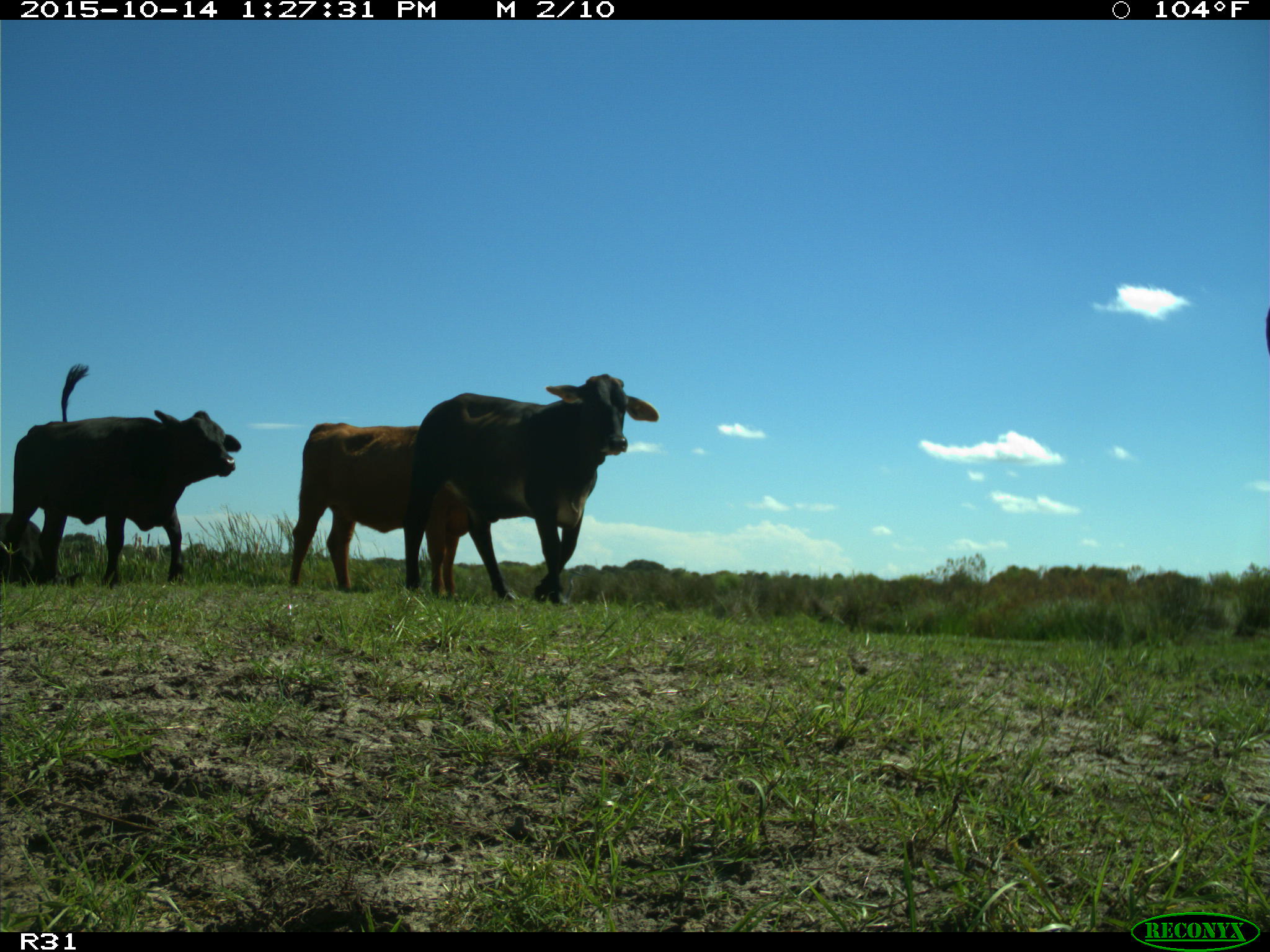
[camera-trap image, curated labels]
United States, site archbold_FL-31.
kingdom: Animalia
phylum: Chordata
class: Mammalia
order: Artiodactyla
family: Bovidae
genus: Bos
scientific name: Bos taurus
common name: domestic cow